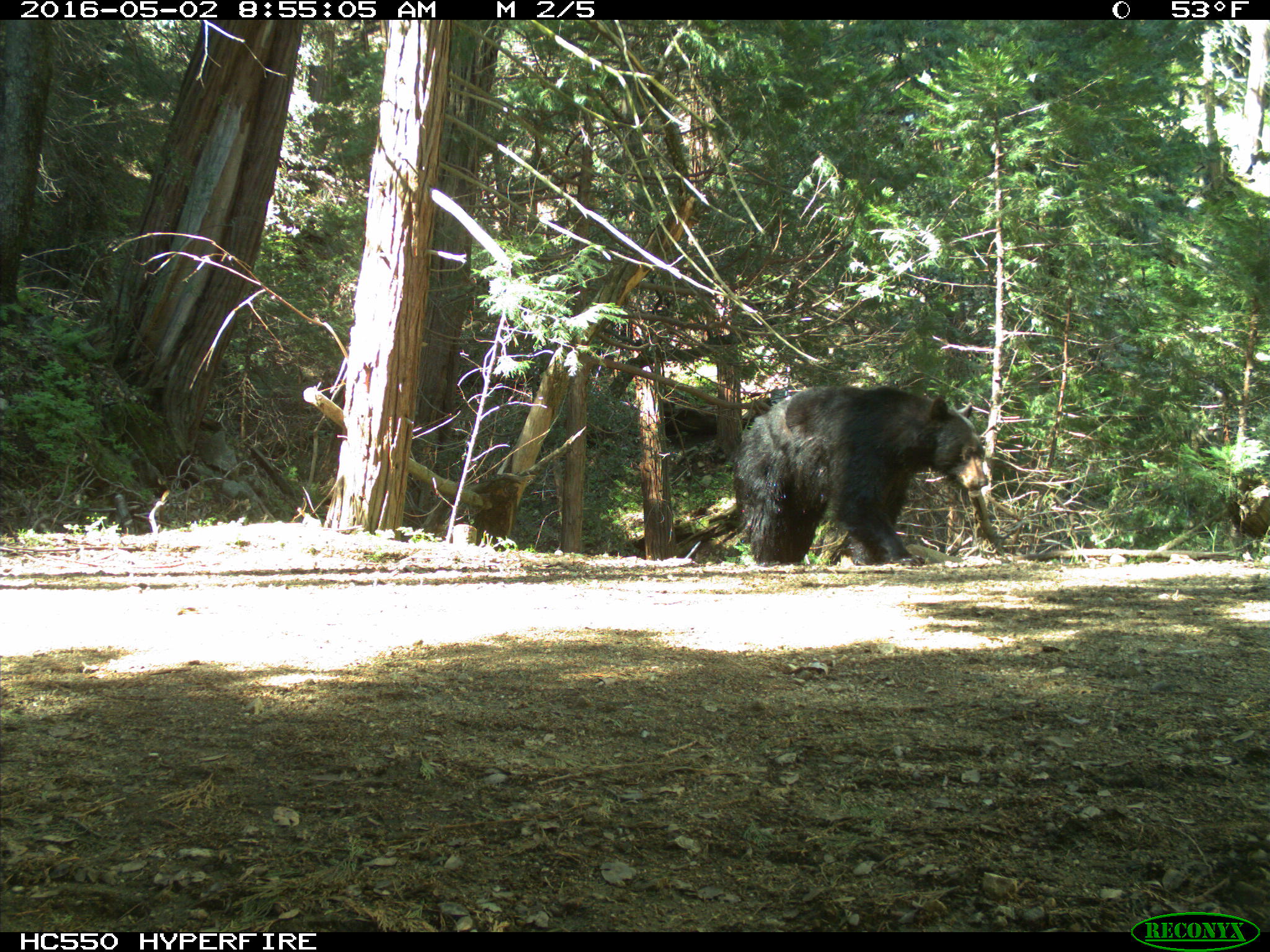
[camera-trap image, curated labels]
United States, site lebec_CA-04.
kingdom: Animalia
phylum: Chordata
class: Mammalia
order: Carnivora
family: Ursidae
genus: Ursus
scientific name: Ursus americanus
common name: american black bear